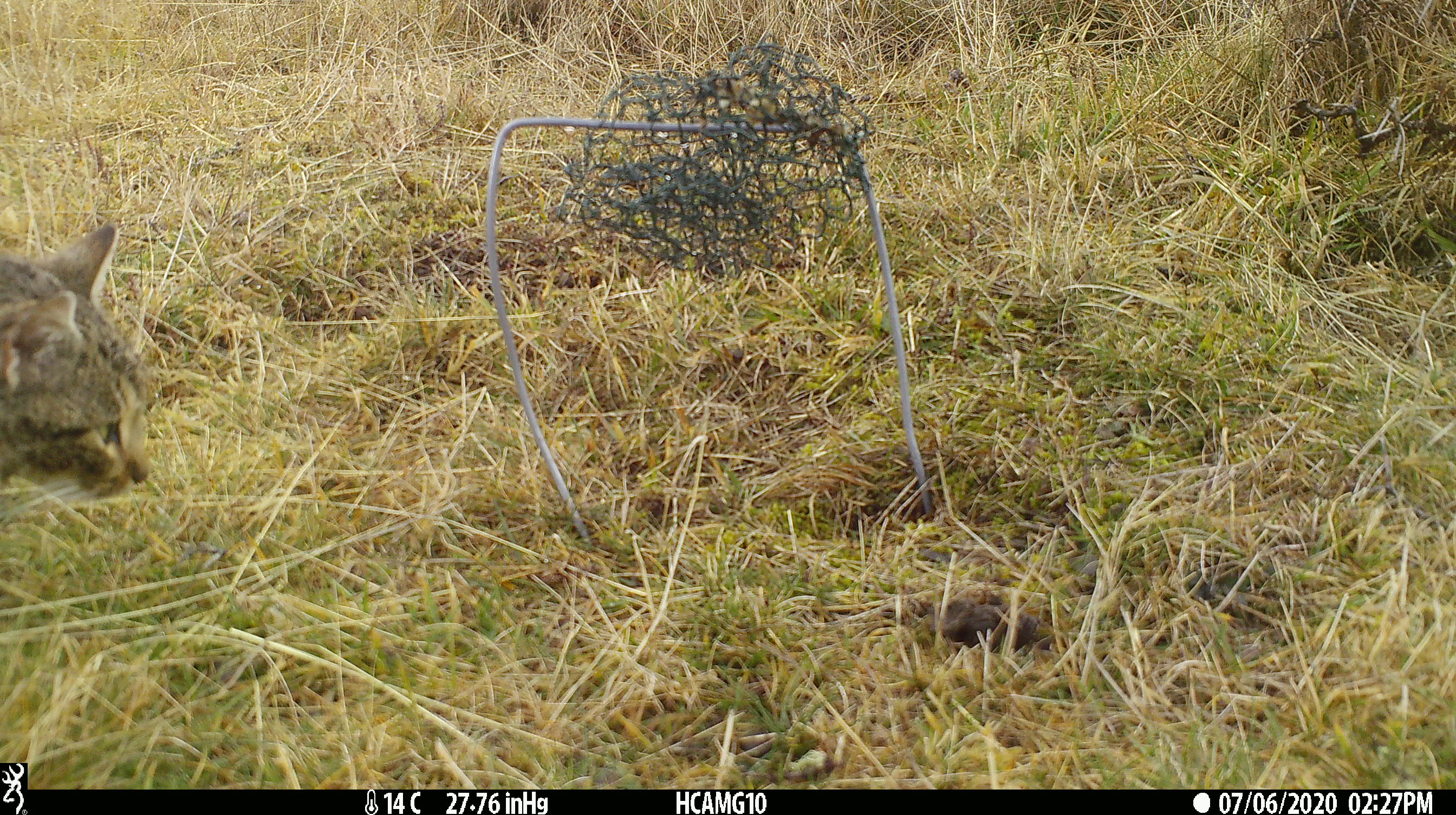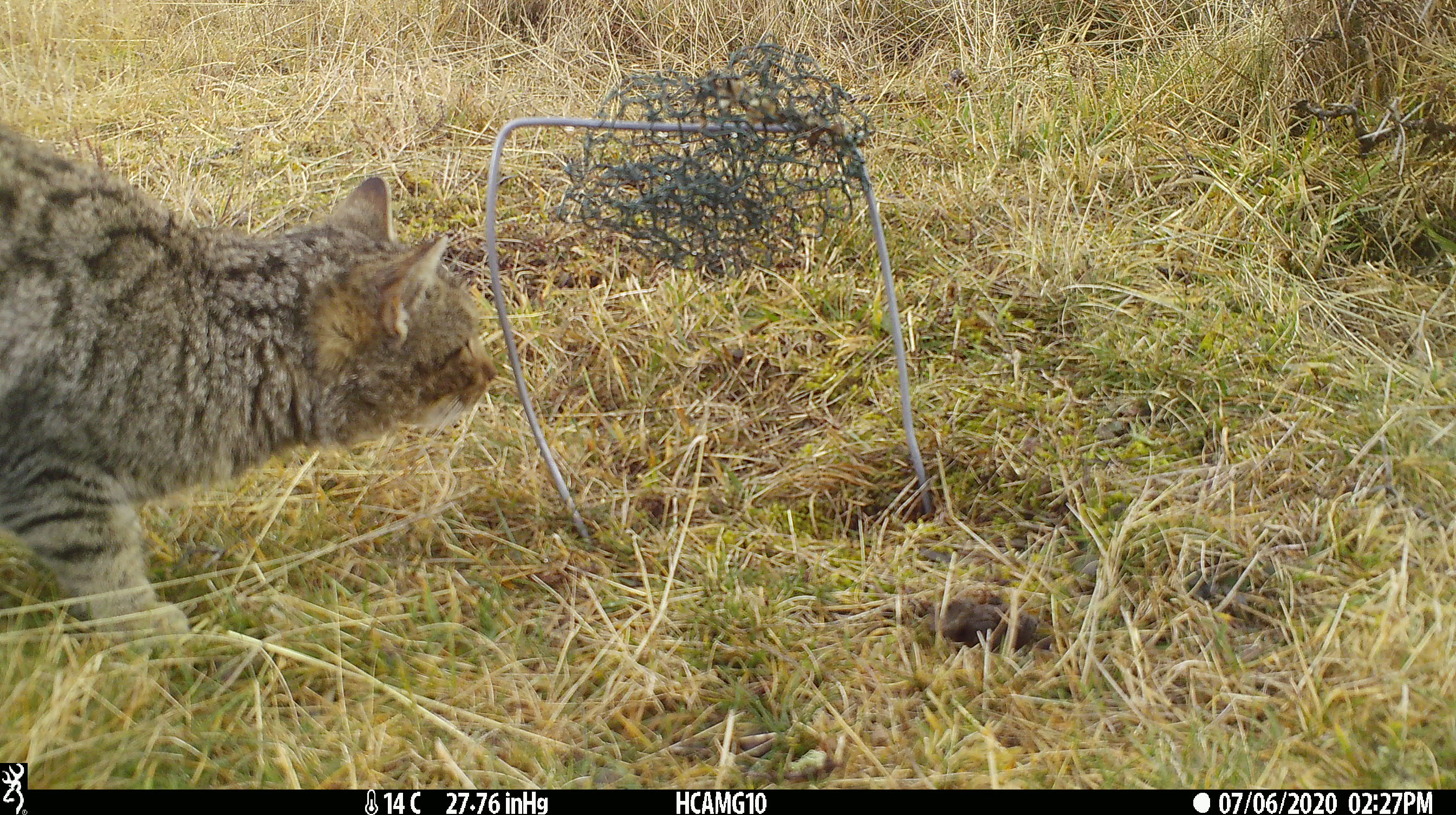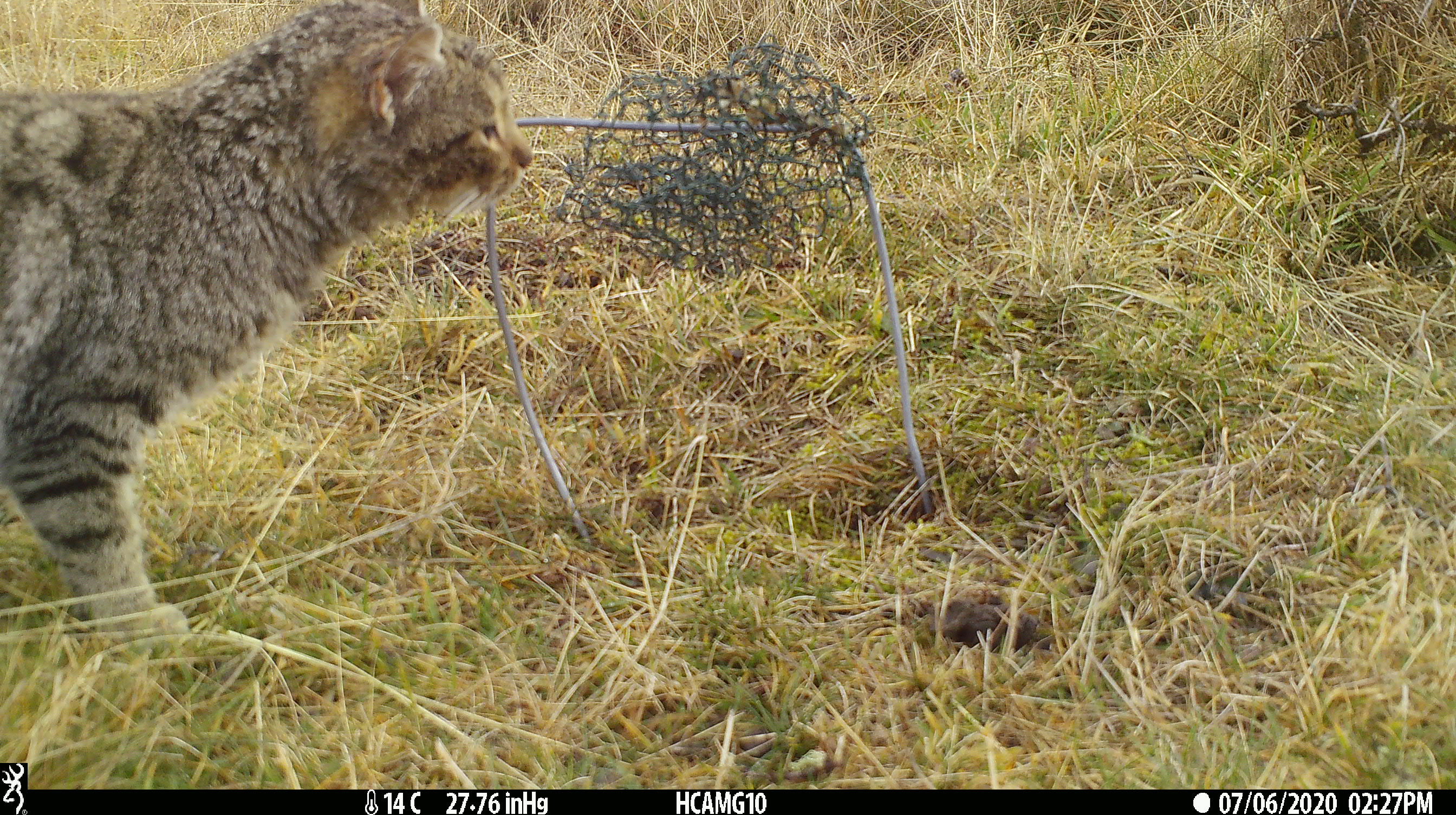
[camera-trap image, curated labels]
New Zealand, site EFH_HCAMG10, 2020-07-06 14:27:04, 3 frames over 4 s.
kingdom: Animalia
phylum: Chordata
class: Mammalia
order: Carnivora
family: Felidae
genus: Felis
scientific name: Felis catus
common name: domestic cat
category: cat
Cat (domestic cat) (Felis catus).